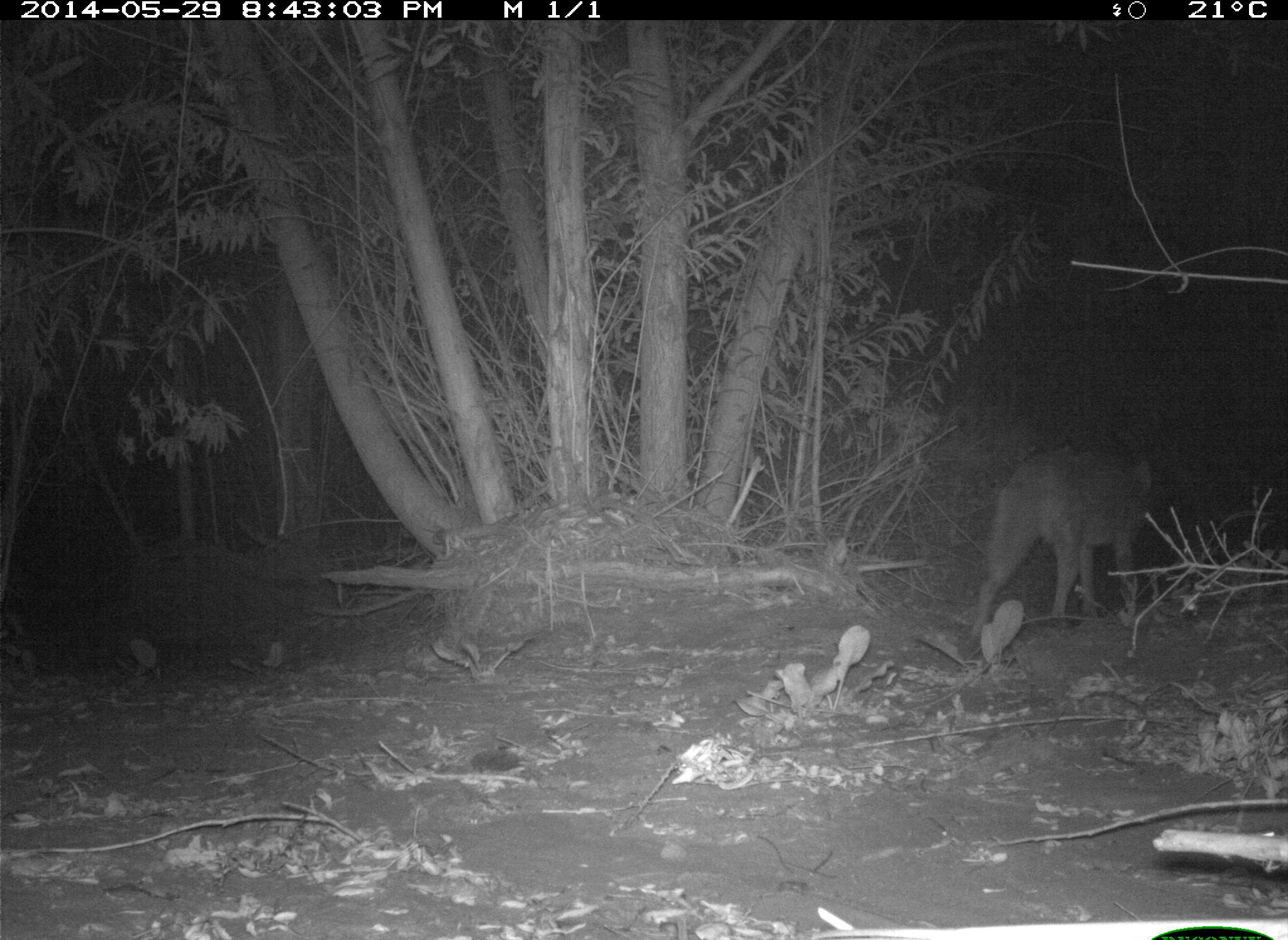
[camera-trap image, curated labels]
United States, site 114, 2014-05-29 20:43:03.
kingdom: Animalia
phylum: Chordata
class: Mammalia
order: Carnivora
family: Canidae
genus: Canis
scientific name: Canis latrans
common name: coyote